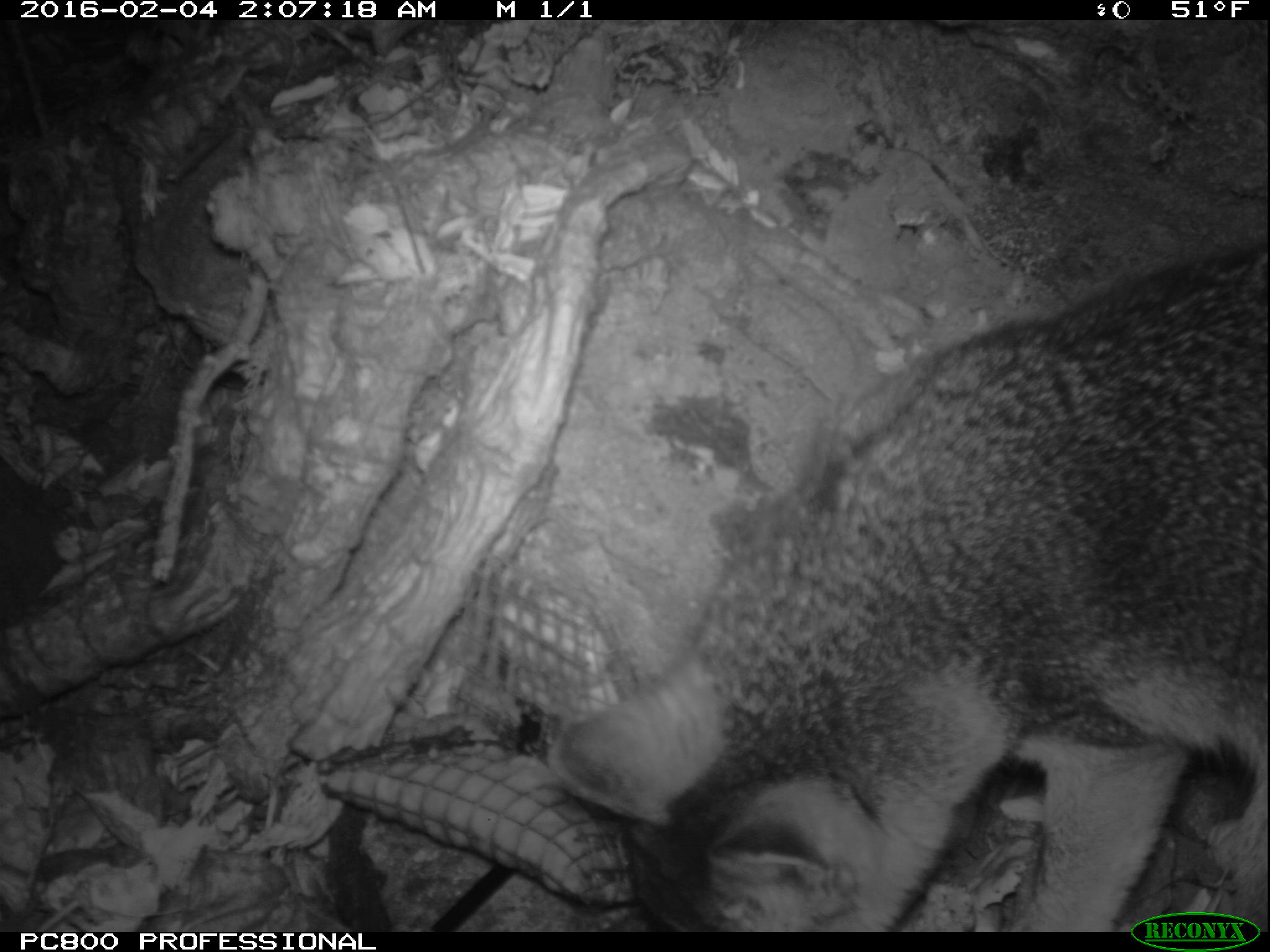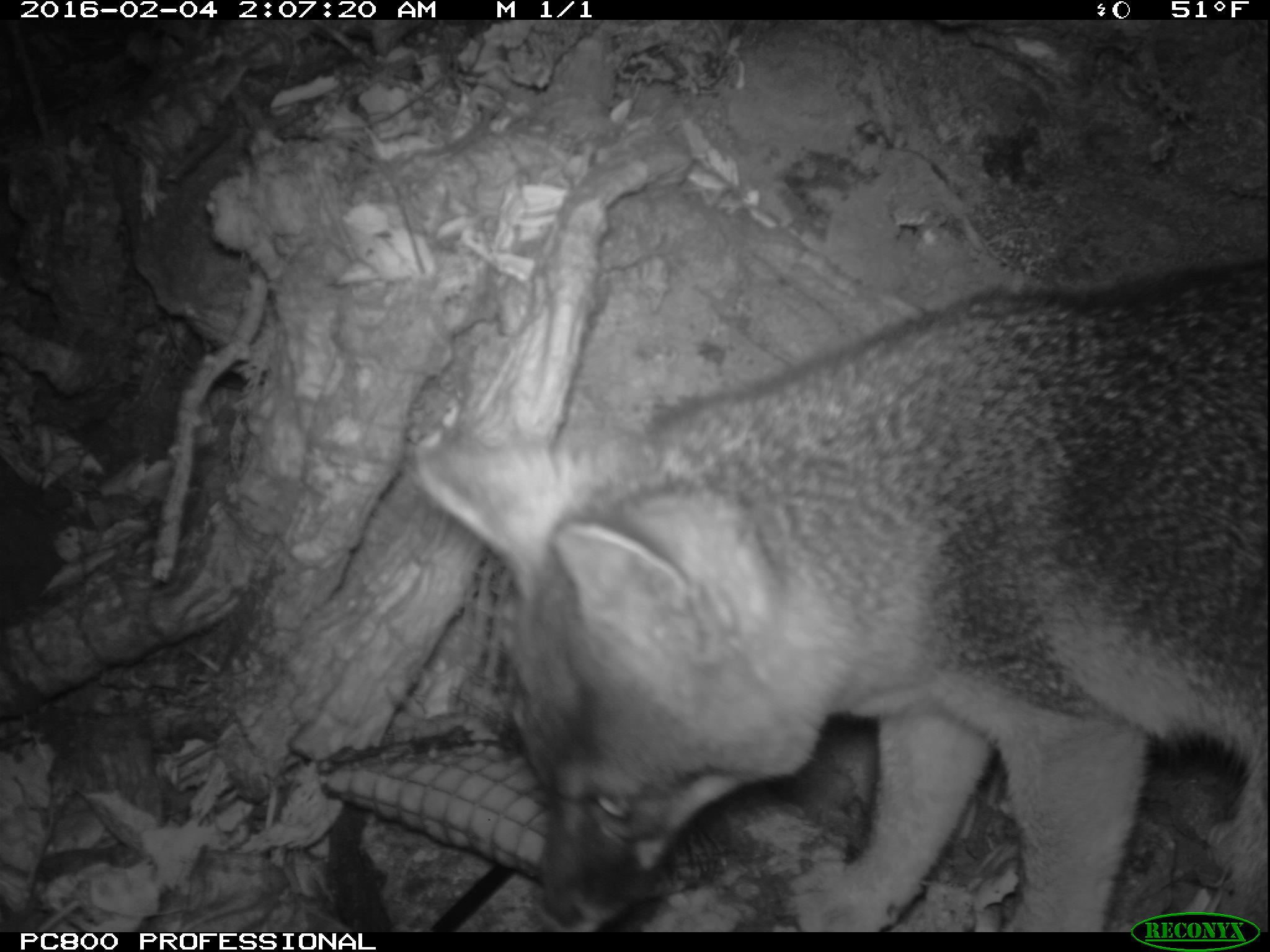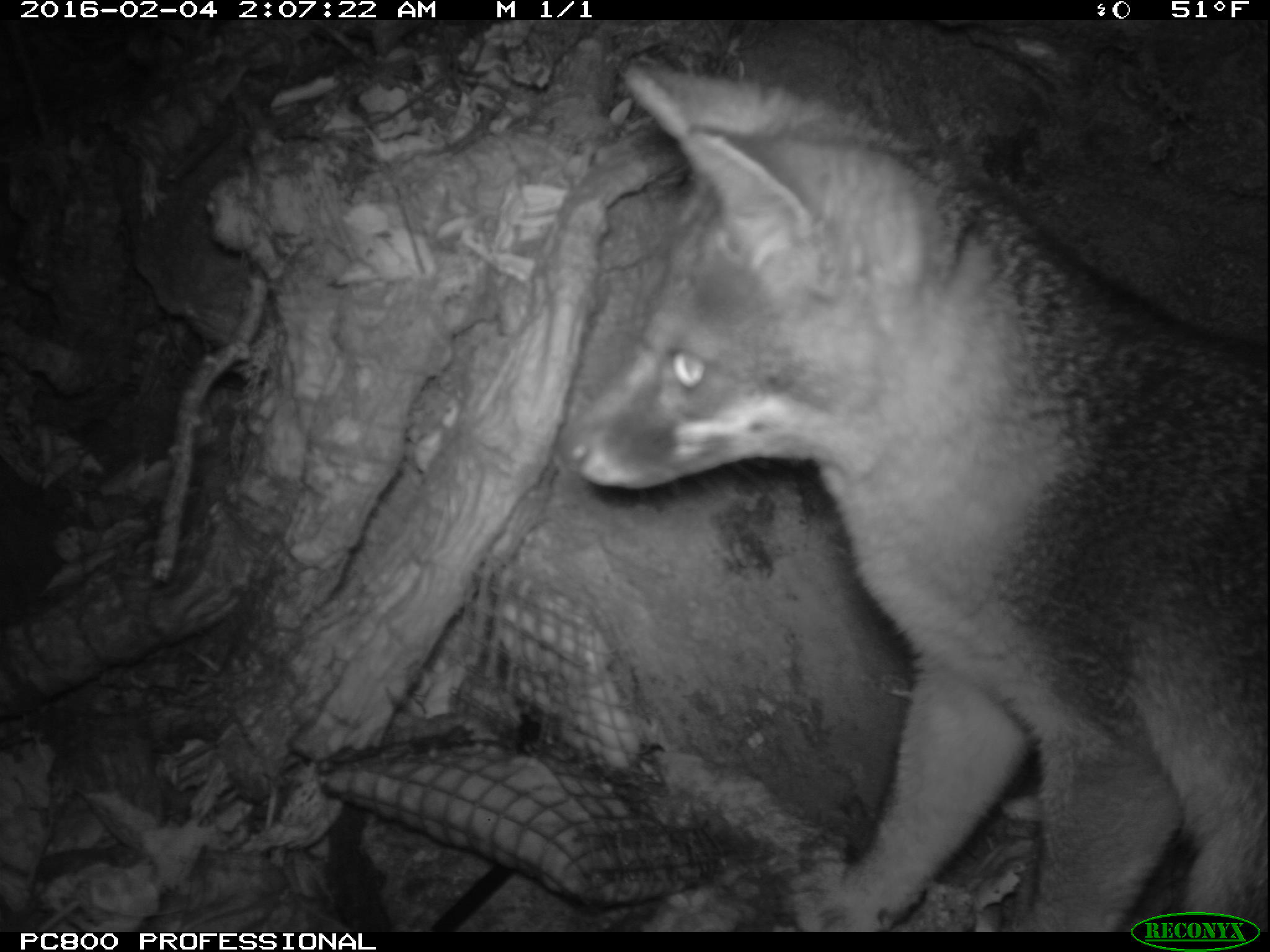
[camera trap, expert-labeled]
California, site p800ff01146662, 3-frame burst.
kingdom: Animalia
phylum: Chordata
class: Mammalia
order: Carnivora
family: Canidae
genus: Urocyon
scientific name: Urocyon littoralis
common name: island fox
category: fox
Fox (island fox) (Urocyon littoralis).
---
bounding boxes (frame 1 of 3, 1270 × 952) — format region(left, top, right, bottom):
fox: region(544, 247, 1269, 931)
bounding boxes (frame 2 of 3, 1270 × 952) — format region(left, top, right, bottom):
fox: region(414, 262, 1269, 930)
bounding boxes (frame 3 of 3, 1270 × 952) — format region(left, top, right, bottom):
fox: region(569, 61, 1269, 932)